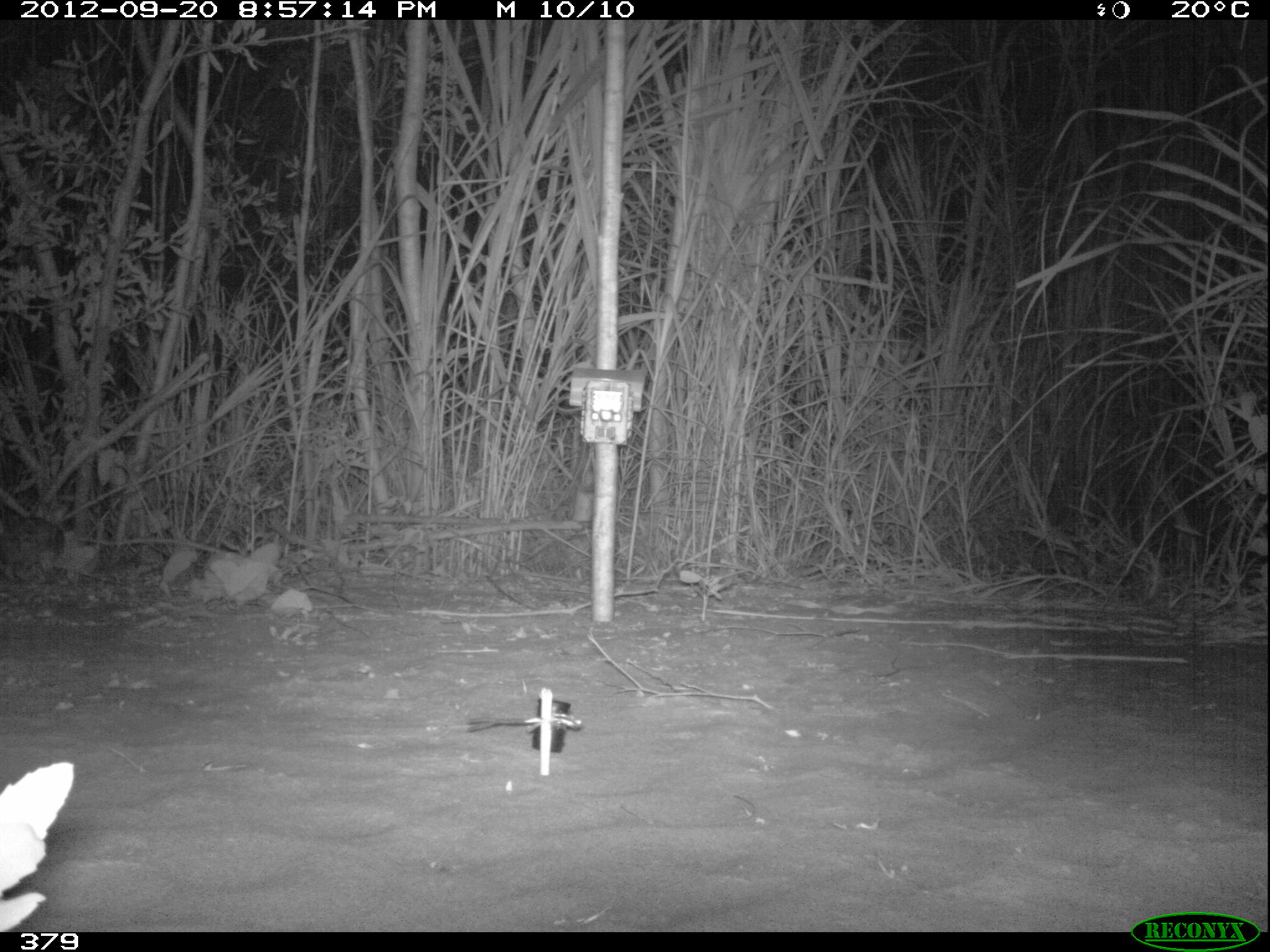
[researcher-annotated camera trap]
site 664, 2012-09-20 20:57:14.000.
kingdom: Animalia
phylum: Chordata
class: Mammalia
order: Lagomorpha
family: Leporidae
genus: Sylvilagus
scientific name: Sylvilagus brasiliensis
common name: tapeti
Sylvilagus brasiliensis (tapeti).